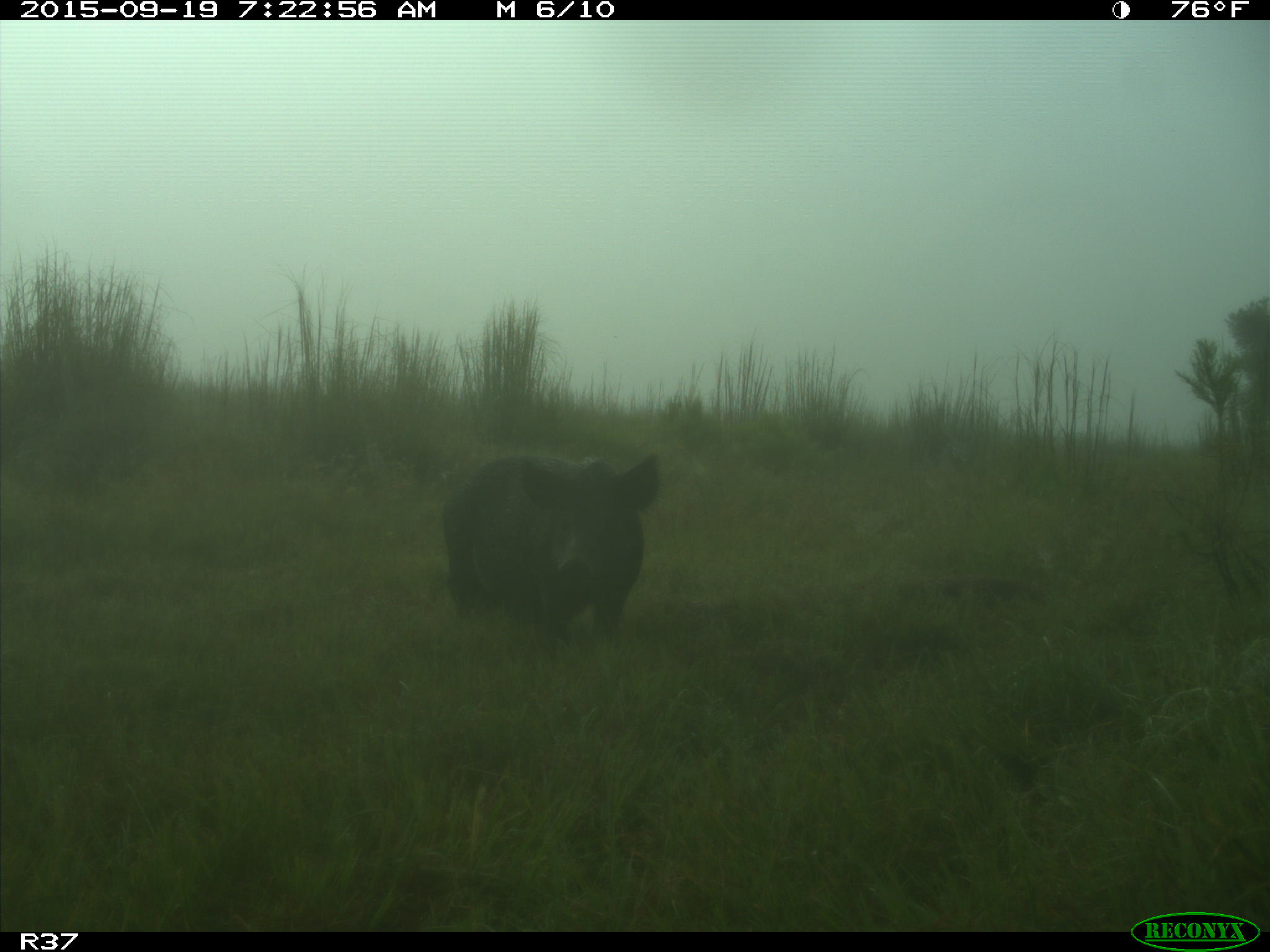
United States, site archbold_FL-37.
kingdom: Animalia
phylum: Chordata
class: Mammalia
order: Artiodactyla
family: Suidae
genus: Sus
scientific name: Sus scrofa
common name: wild boar